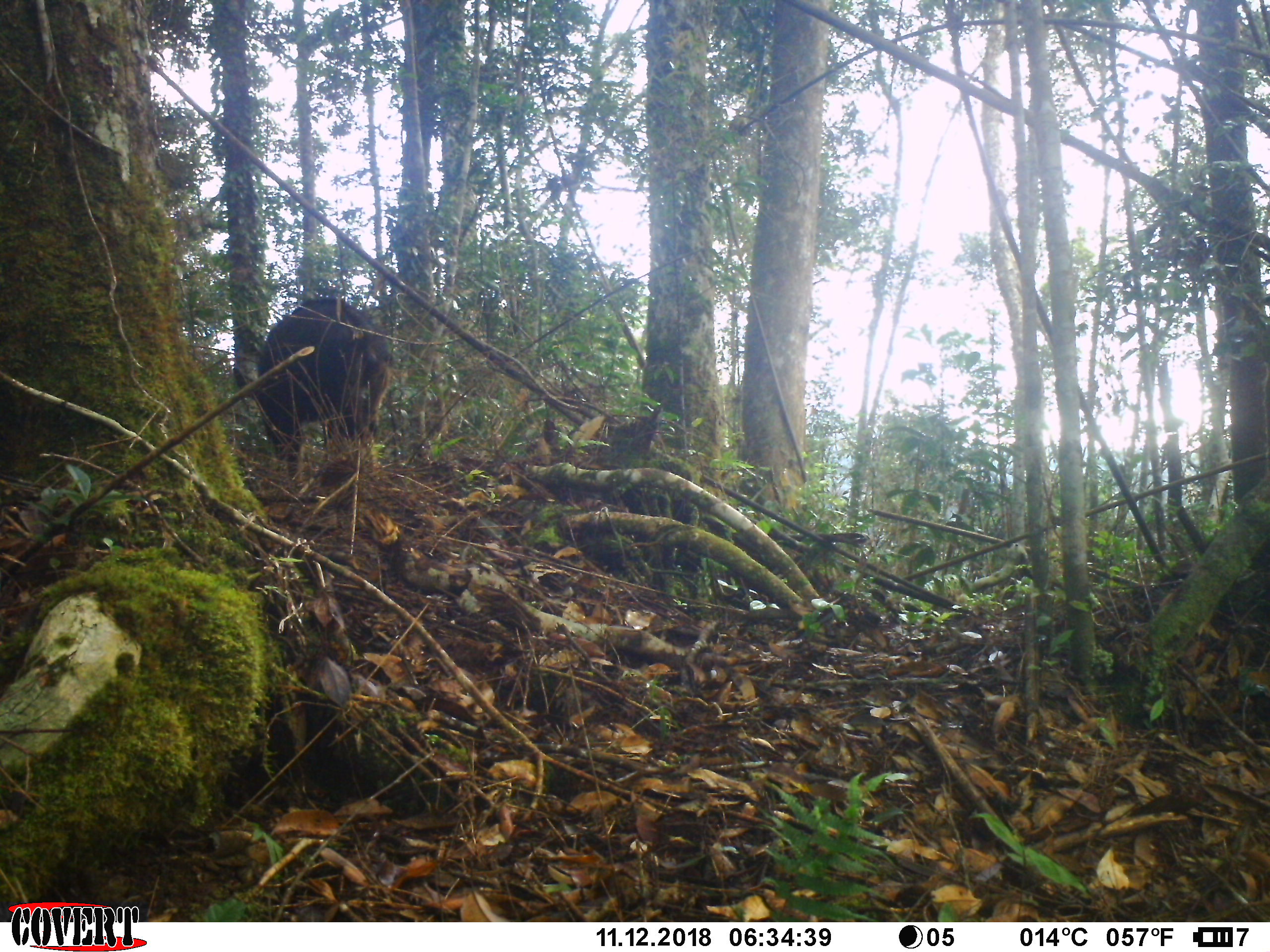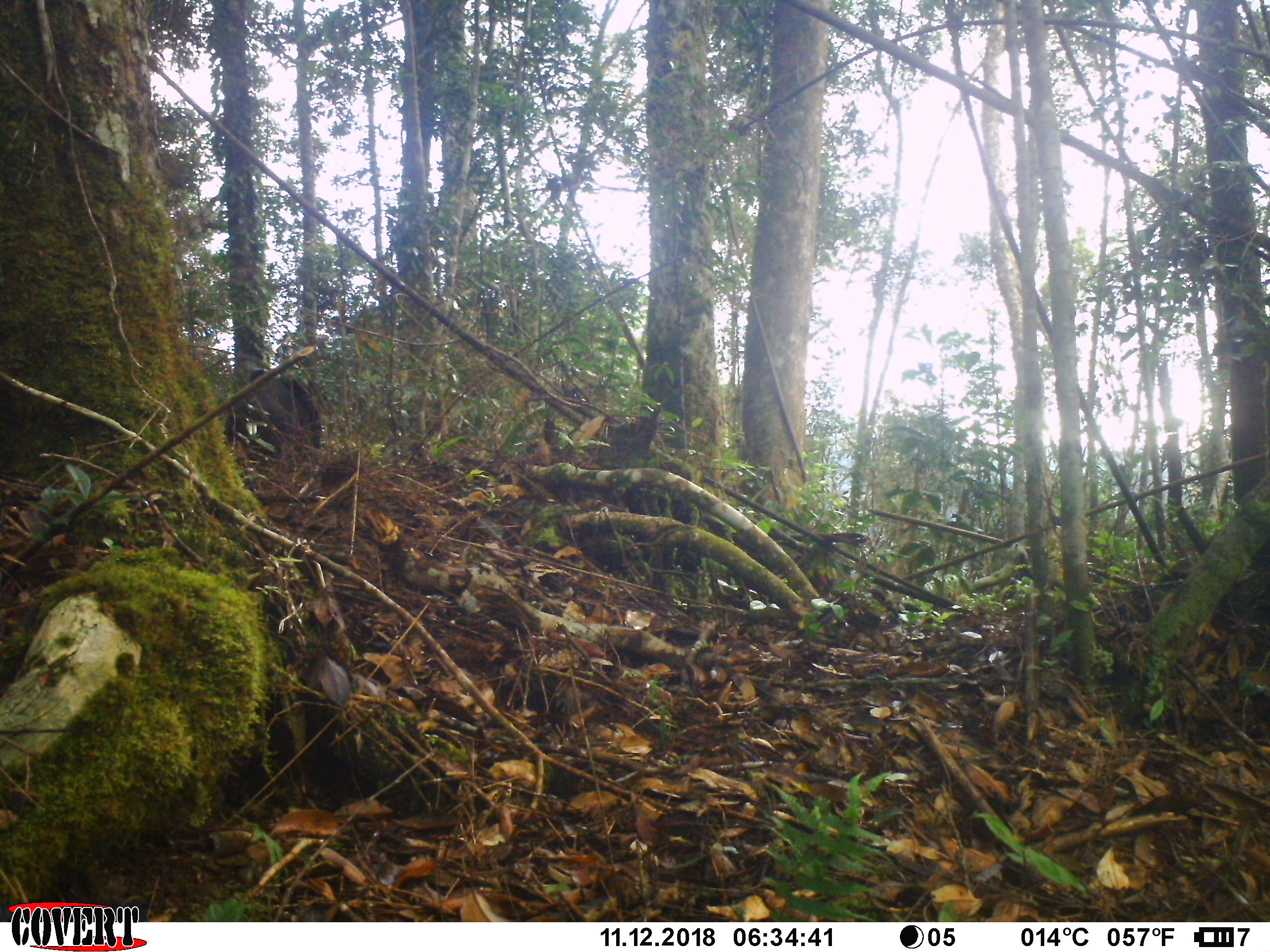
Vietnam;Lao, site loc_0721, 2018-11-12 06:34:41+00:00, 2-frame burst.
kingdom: Animalia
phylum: Chordata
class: Mammalia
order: Artiodactyla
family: Bovidae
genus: Capricornis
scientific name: Capricornis sumatraensis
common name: chinese serow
Chinese serow (Capricornis sumatraensis). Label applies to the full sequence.